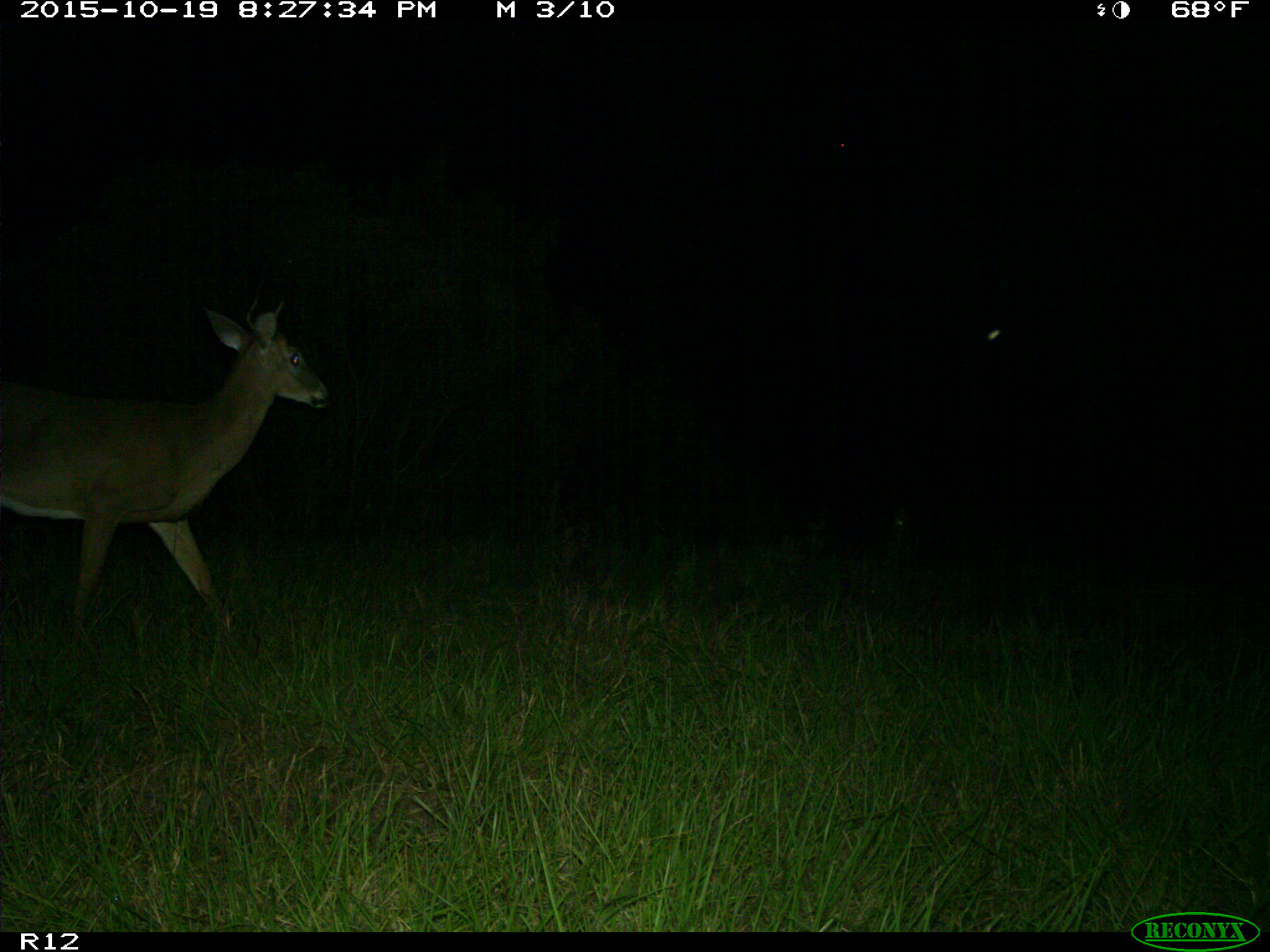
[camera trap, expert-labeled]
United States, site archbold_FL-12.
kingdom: Animalia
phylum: Chordata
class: Mammalia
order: Artiodactyla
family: Cervidae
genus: Odocoileus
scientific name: Odocoileus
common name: deer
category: unidentified deer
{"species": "unidentified deer (deer) (Odocoileus)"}